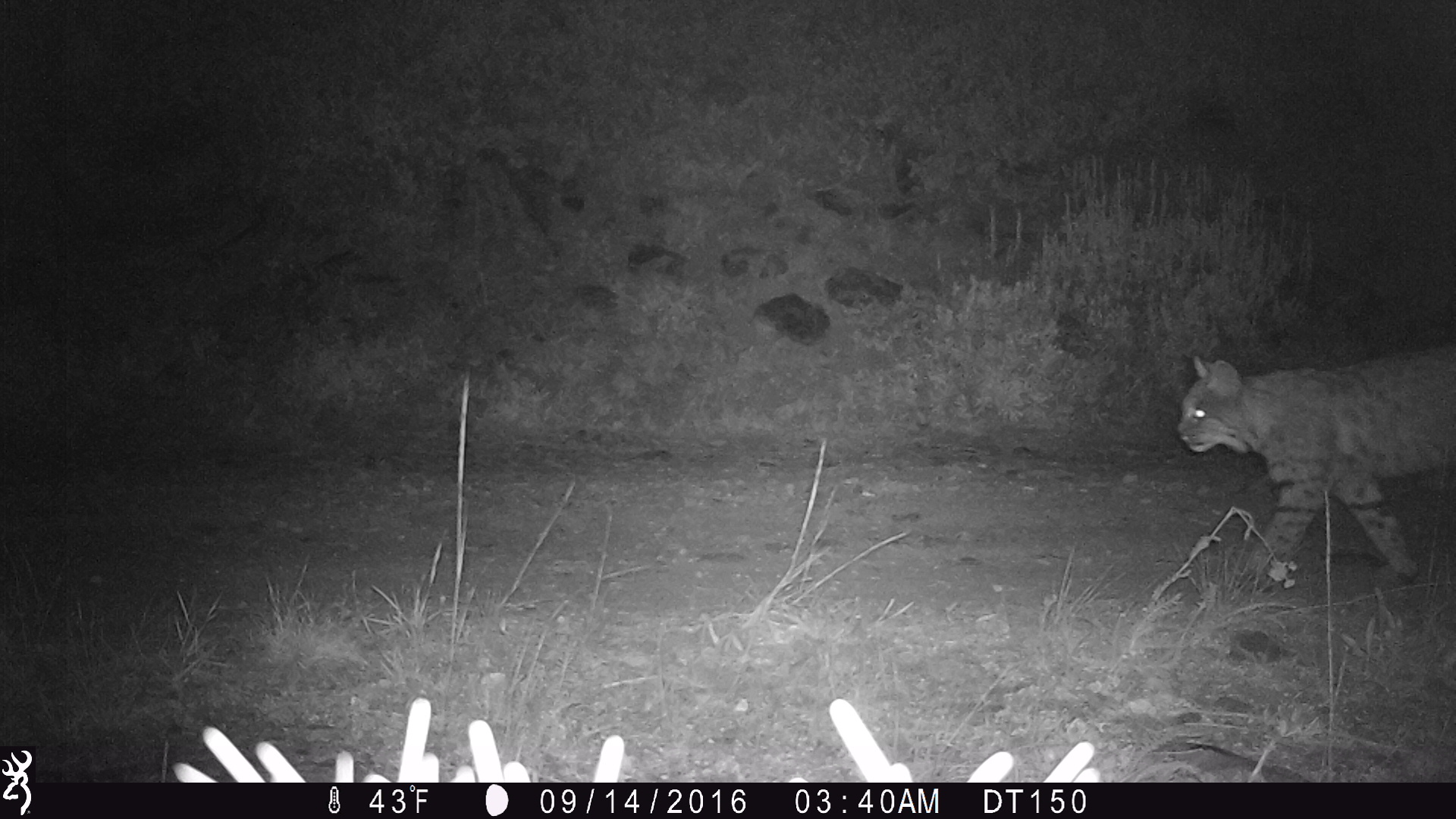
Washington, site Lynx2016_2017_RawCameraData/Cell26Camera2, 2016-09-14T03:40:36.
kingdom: Animalia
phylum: Chordata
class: Mammalia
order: Carnivora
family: Felidae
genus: Lynx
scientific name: Lynx rufus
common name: bobcat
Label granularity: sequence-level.